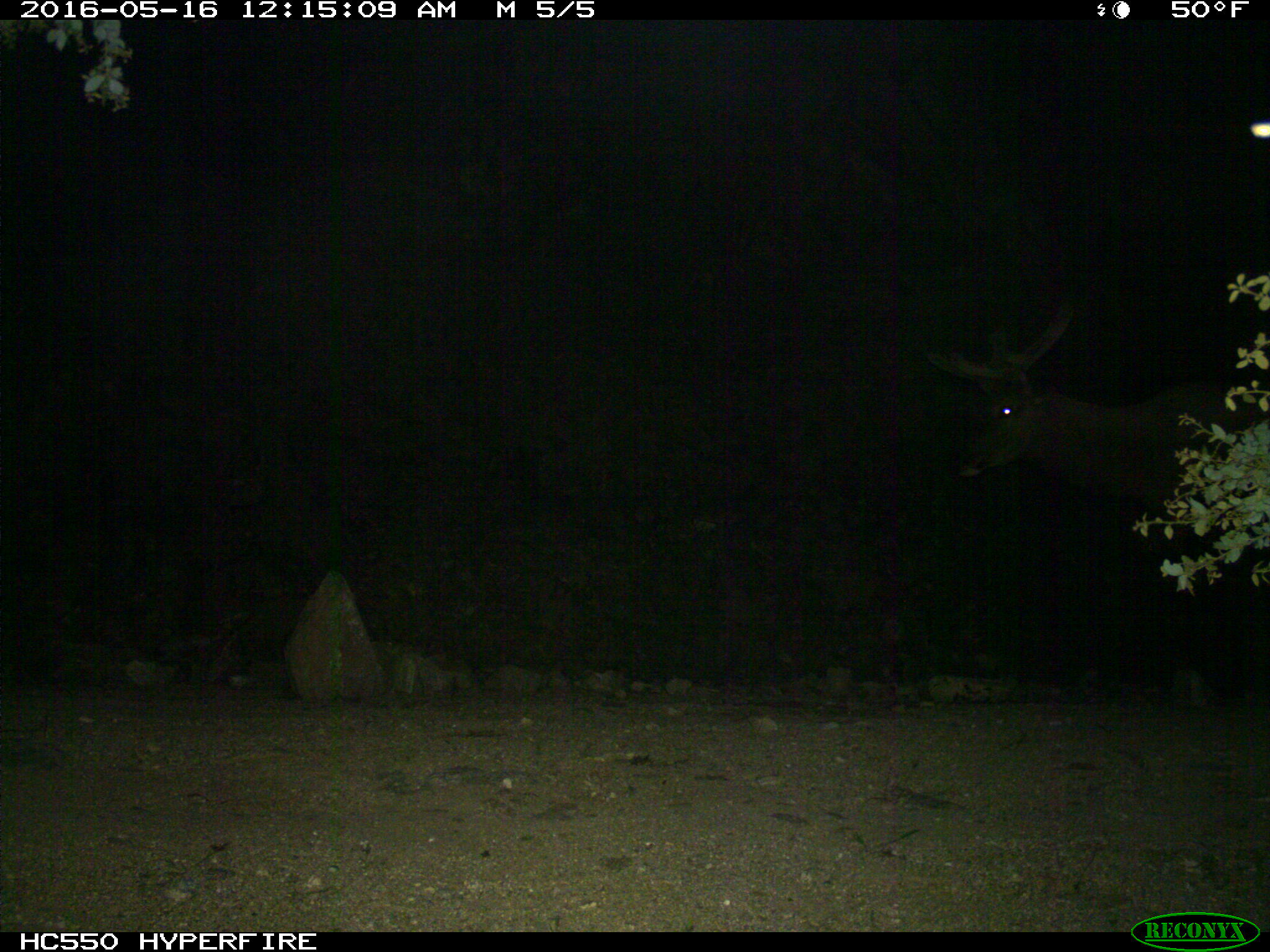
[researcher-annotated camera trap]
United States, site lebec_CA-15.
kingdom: Animalia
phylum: Chordata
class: Mammalia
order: Artiodactyla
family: Cervidae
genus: Cervus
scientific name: Cervus canadensis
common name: elk